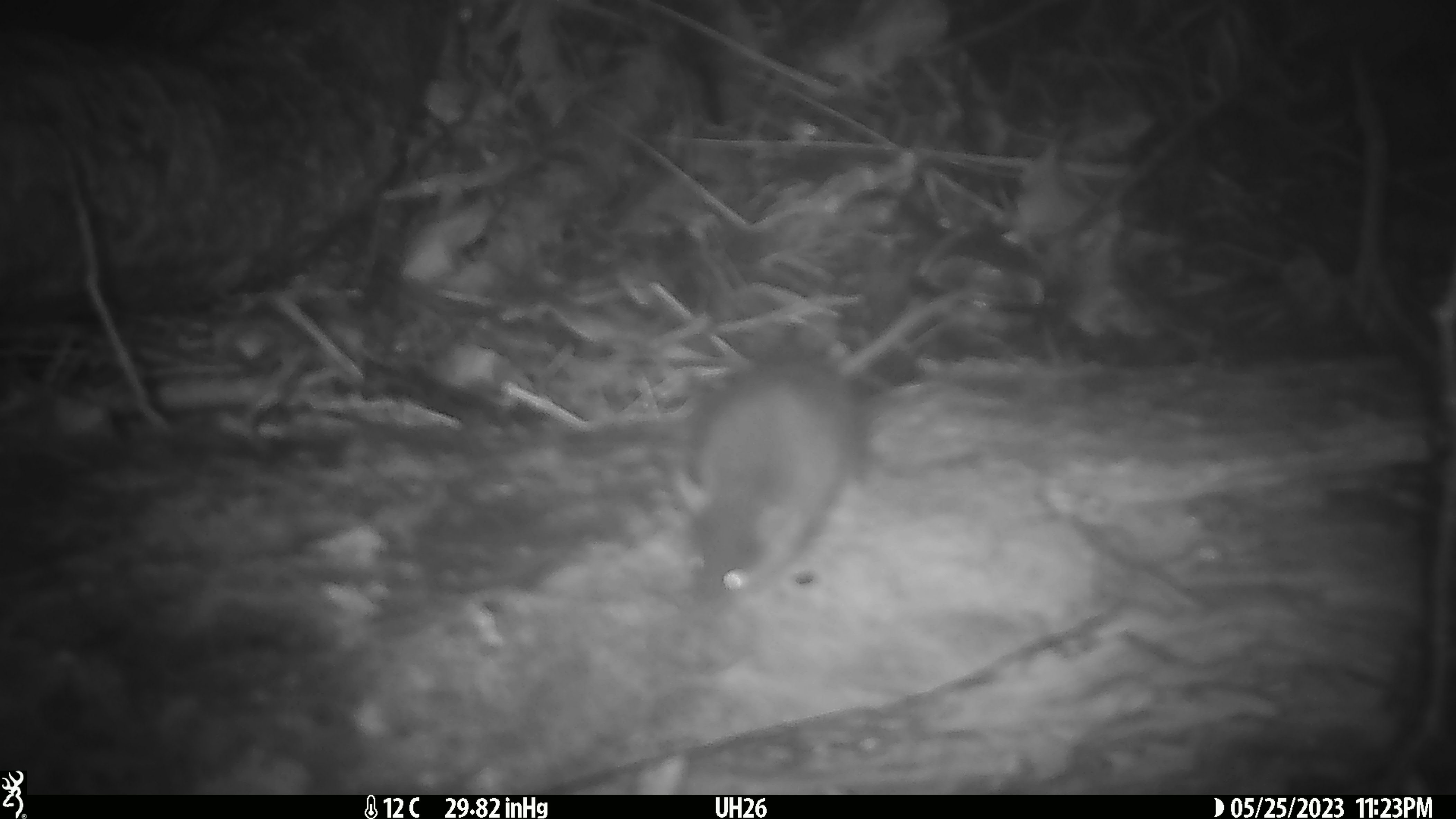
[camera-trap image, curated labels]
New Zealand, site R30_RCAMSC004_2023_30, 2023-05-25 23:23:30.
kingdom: Animalia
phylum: Chordata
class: Mammalia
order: Rodentia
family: Muridae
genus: Mus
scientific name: Mus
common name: mouse